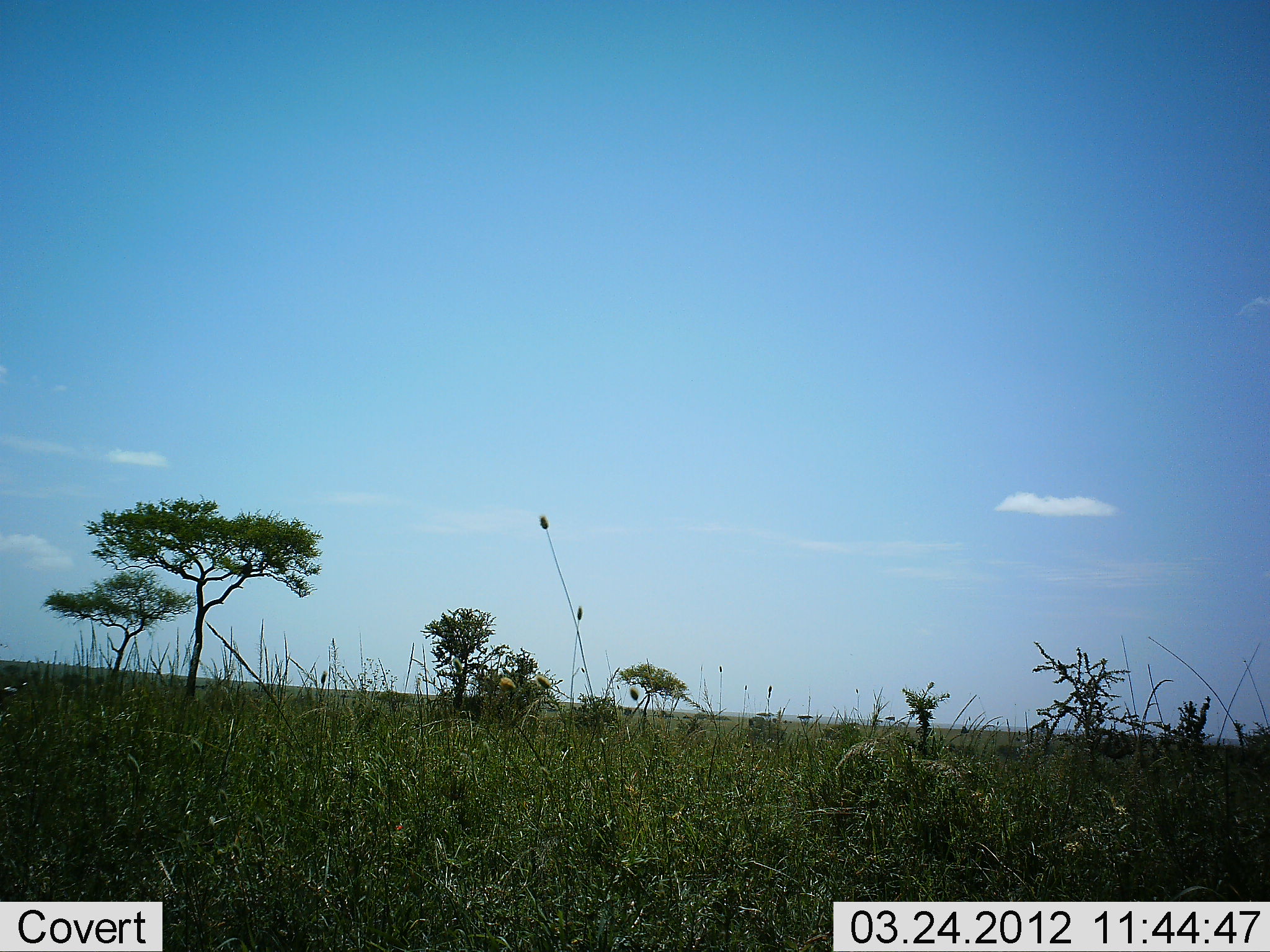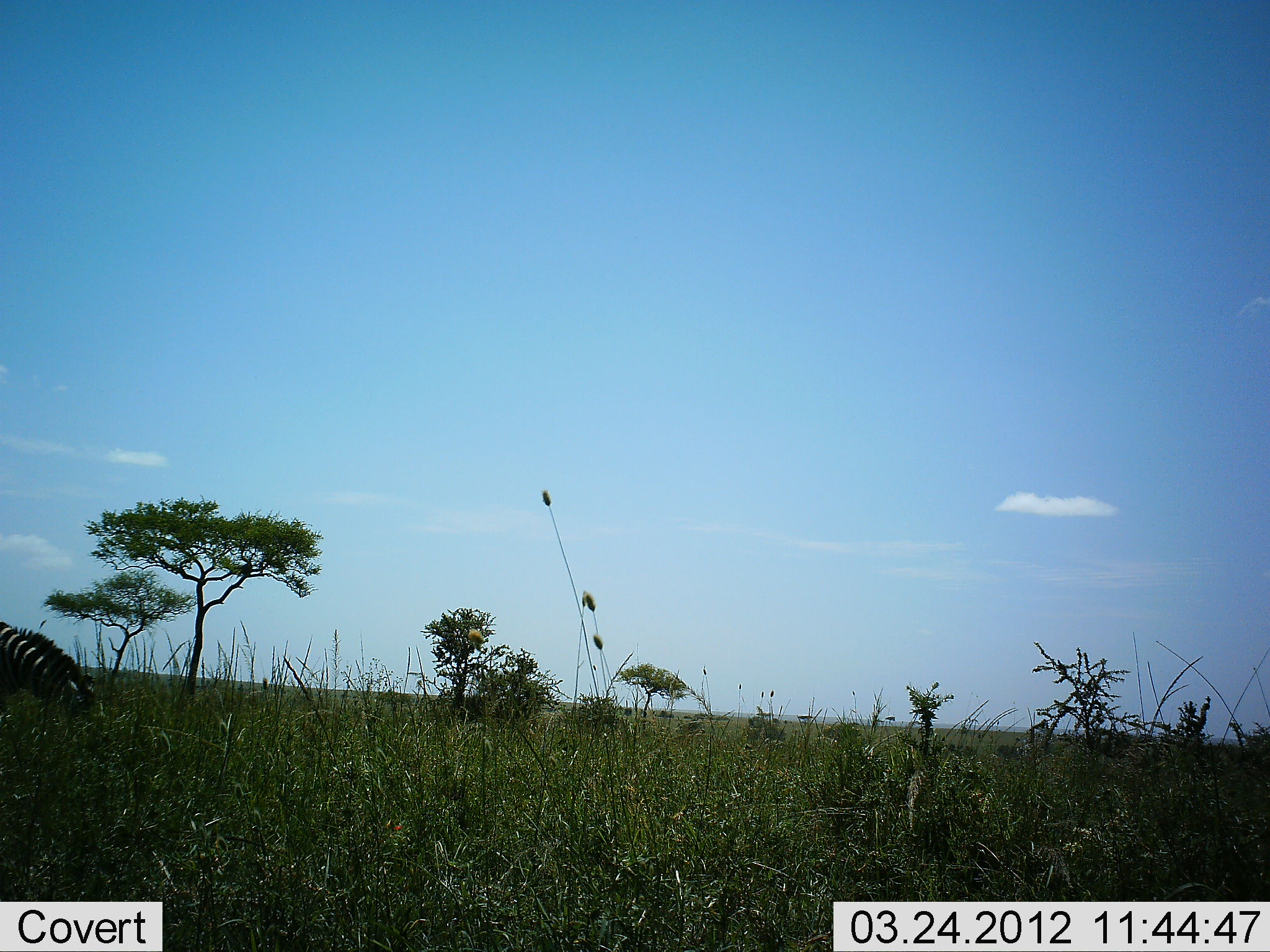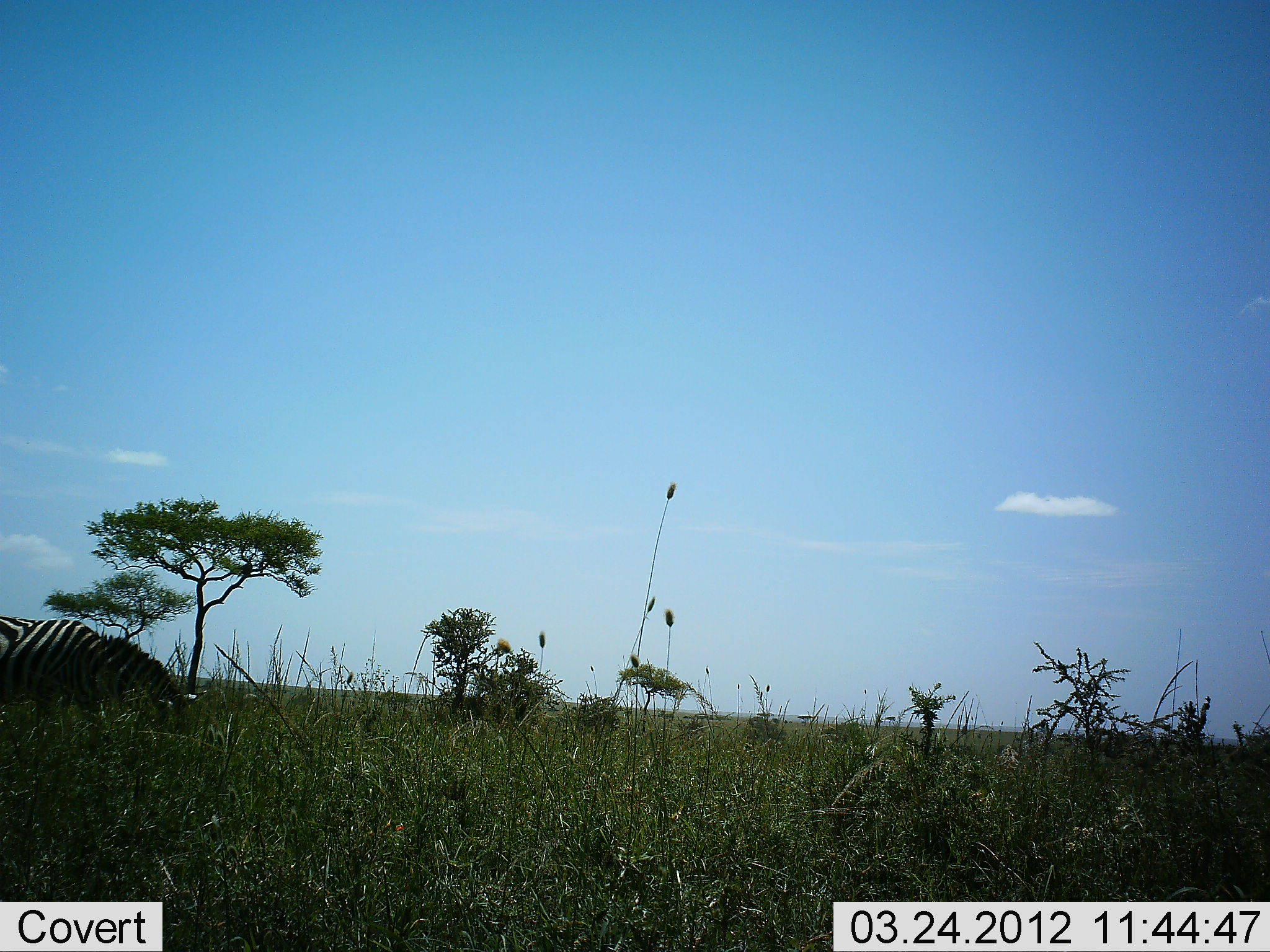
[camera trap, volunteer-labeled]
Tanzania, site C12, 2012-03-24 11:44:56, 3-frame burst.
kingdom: Animalia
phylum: Chordata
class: Mammalia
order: Perissodactyla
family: Equidae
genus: Equus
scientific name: Equus quagga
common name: plains zebra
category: zebra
Zebra (plains zebra) (Equus quagga), count 1. Behavior (volunteer vote fractions): standing 0%, resting 0%, moving 47%, interacting 0%. Young present (vote fraction): 0%. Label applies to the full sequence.